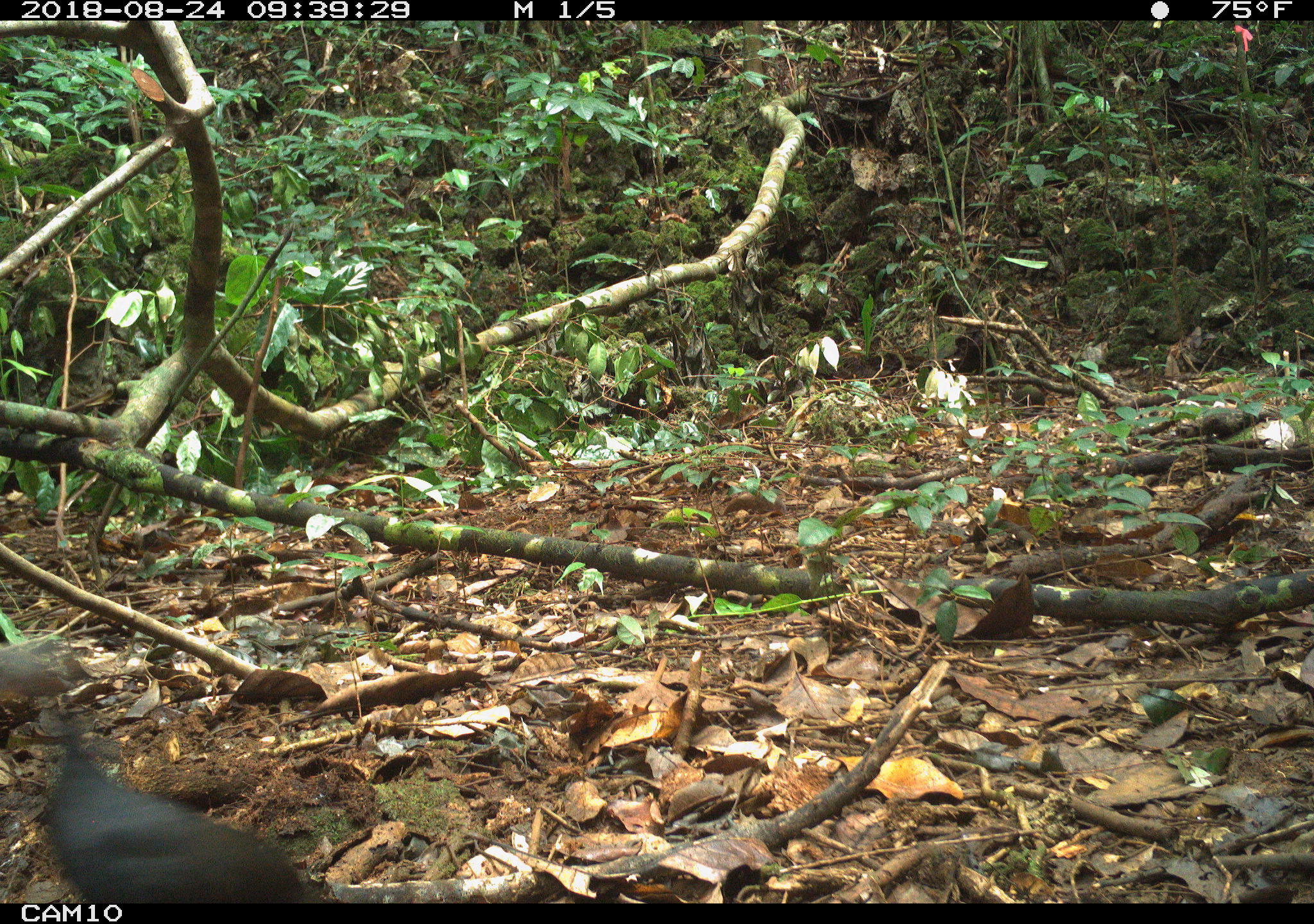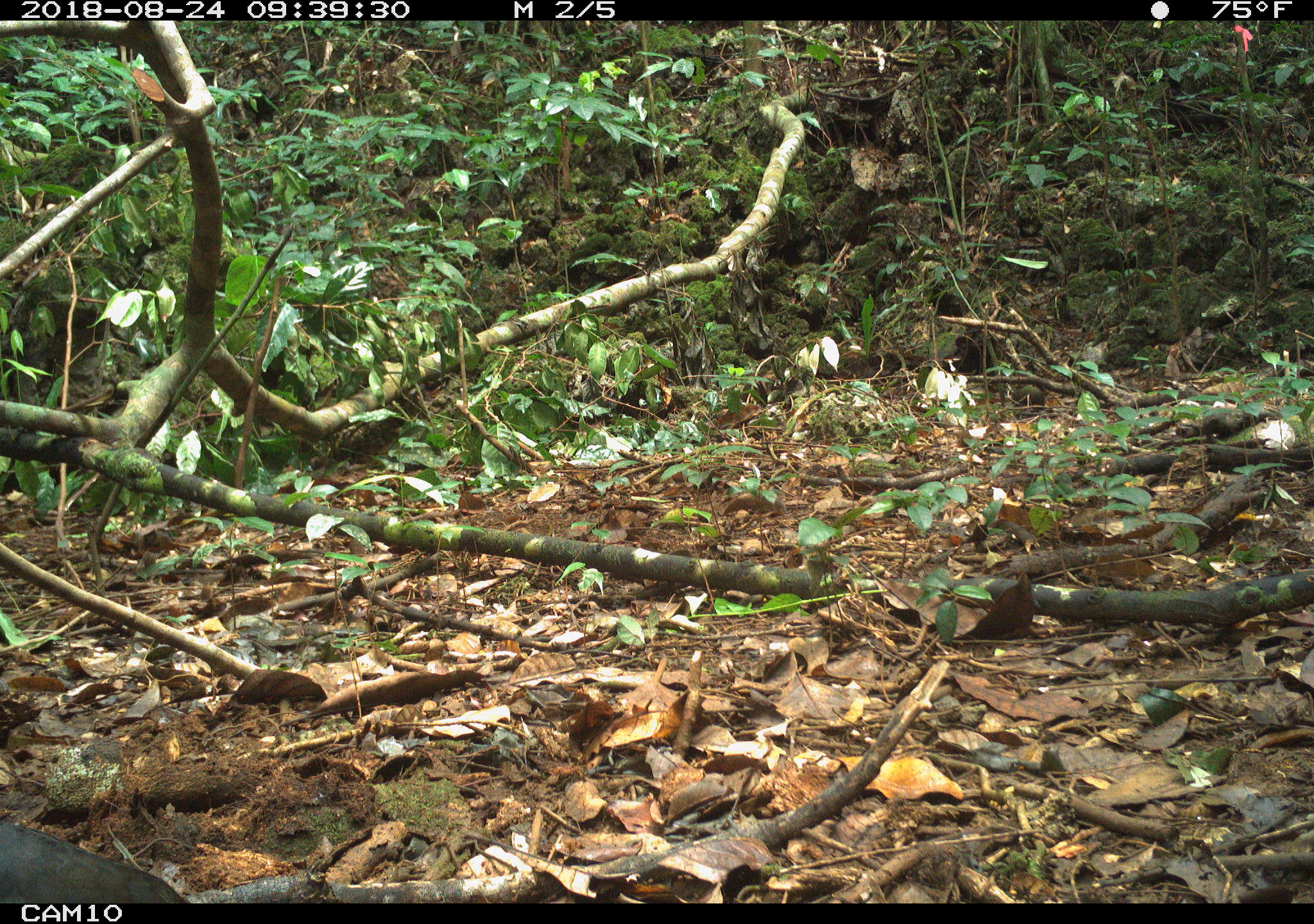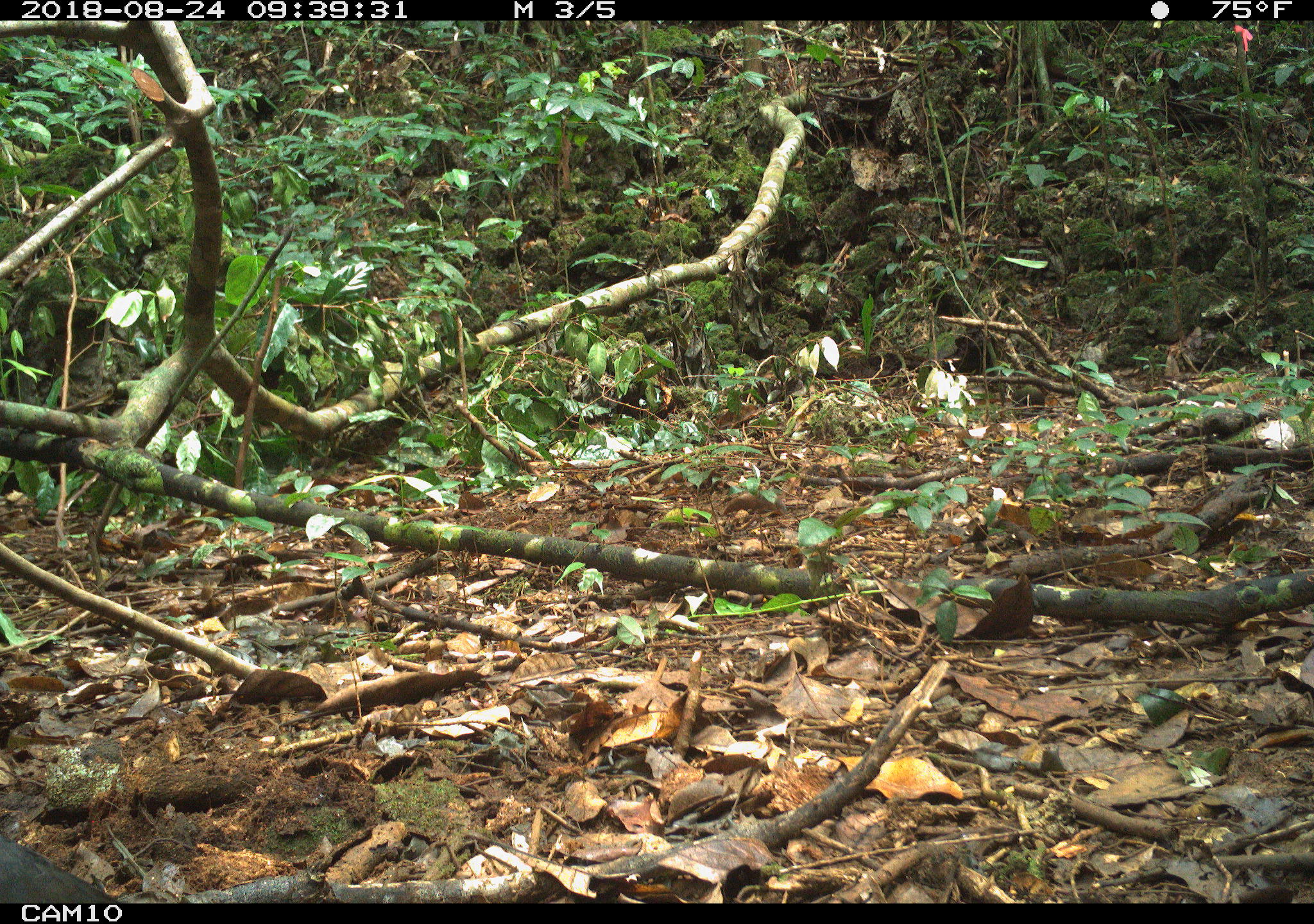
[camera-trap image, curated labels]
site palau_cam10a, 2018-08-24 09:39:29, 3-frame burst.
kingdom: Animalia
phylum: Chordata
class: Aves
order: Galliformes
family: Megapodiidae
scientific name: Megapodiidae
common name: megapode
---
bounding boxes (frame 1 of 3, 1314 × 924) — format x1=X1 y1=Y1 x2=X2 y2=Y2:
megapode: x1=35 y1=715 x2=319 y2=906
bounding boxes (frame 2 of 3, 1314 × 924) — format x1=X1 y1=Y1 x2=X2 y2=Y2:
megapode: x1=0 y1=817 x2=182 y2=903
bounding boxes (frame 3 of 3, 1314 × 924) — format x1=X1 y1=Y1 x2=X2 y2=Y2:
megapode: x1=0 y1=823 x2=114 y2=903